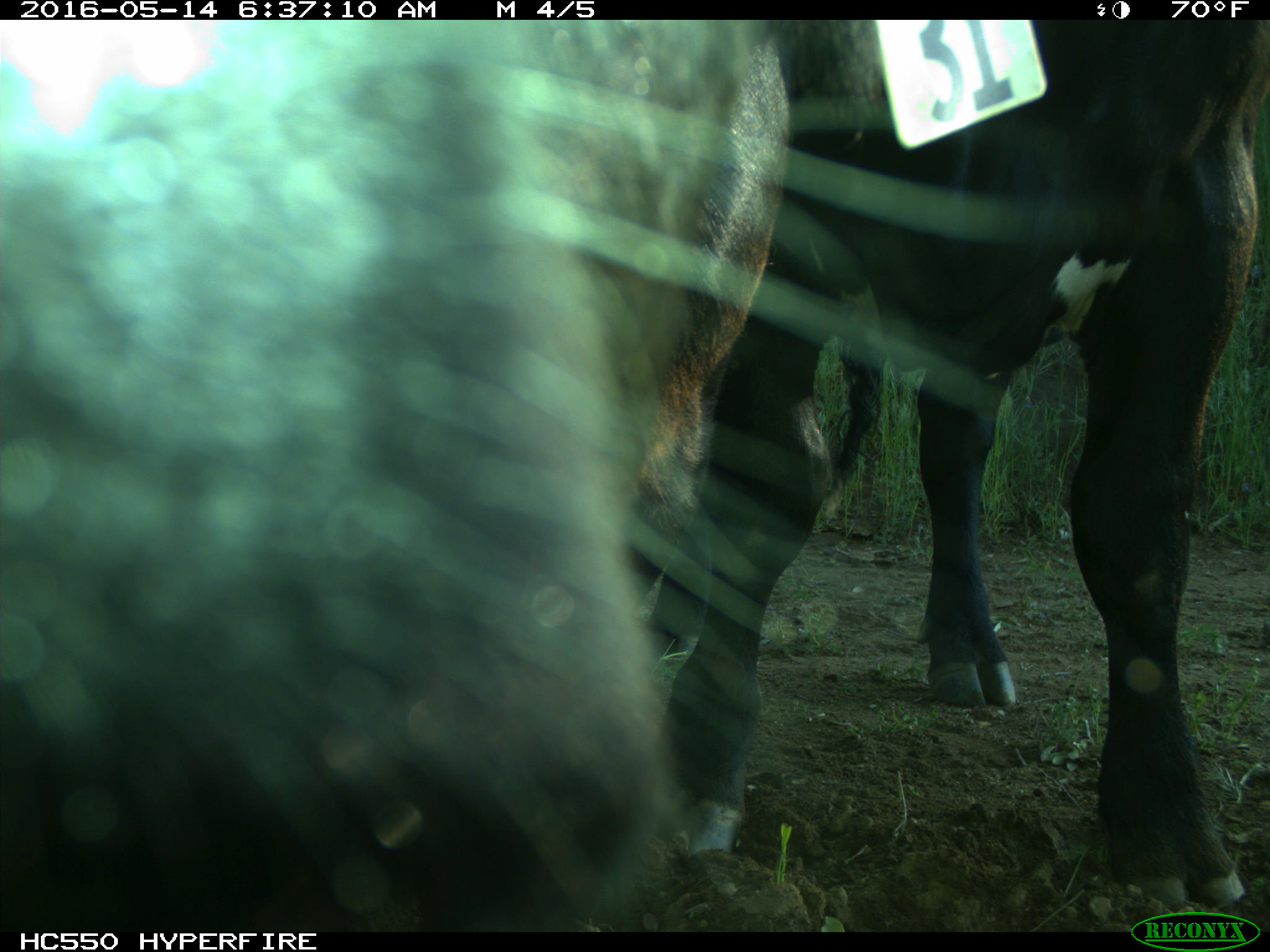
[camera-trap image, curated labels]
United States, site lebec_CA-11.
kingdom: Animalia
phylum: Chordata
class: Mammalia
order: Artiodactyla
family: Bovidae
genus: Bos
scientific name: Bos taurus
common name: domestic cow